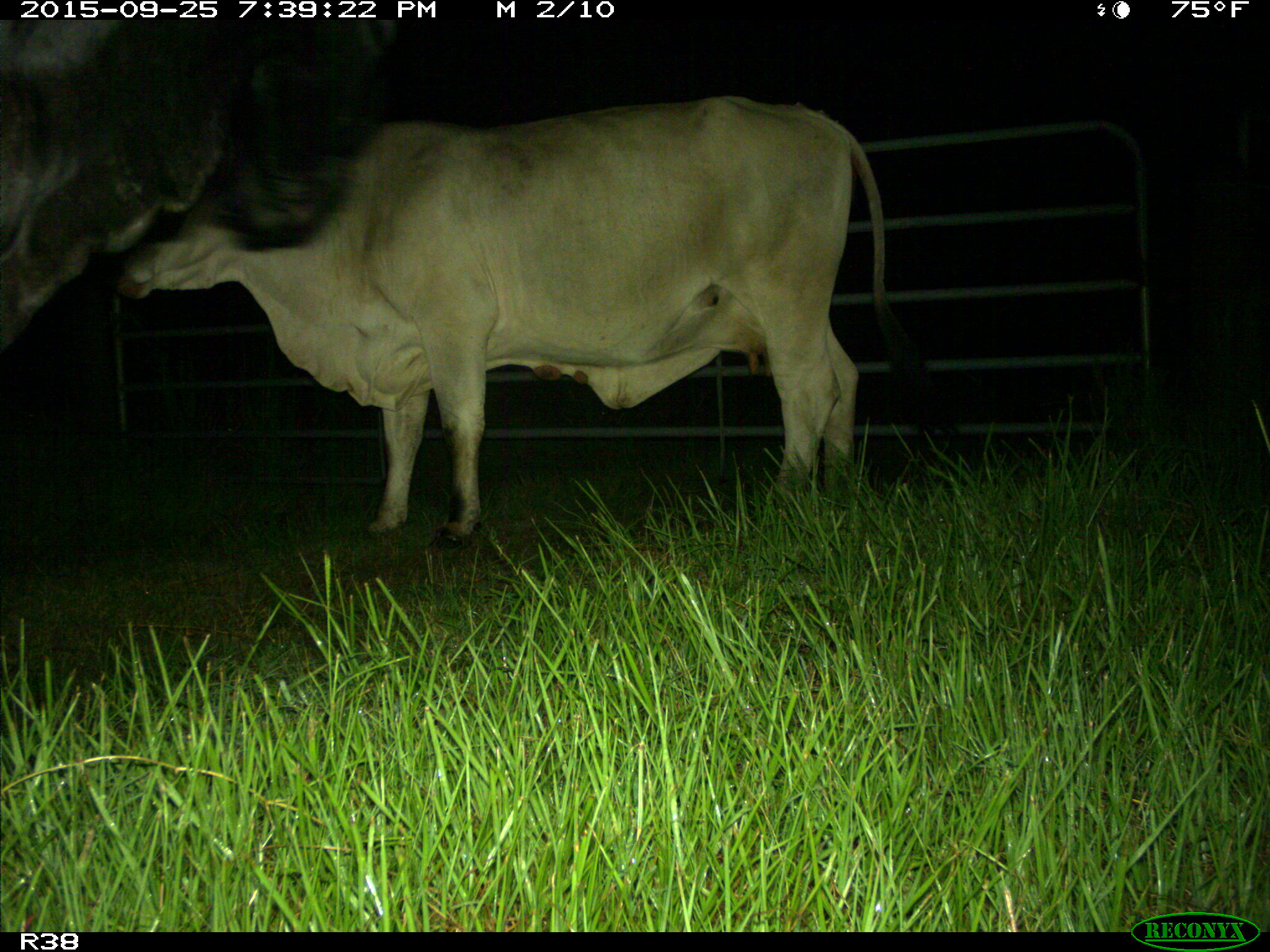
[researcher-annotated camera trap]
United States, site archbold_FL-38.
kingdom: Animalia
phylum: Chordata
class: Mammalia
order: Artiodactyla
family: Bovidae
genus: Bos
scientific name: Bos taurus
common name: domestic cow